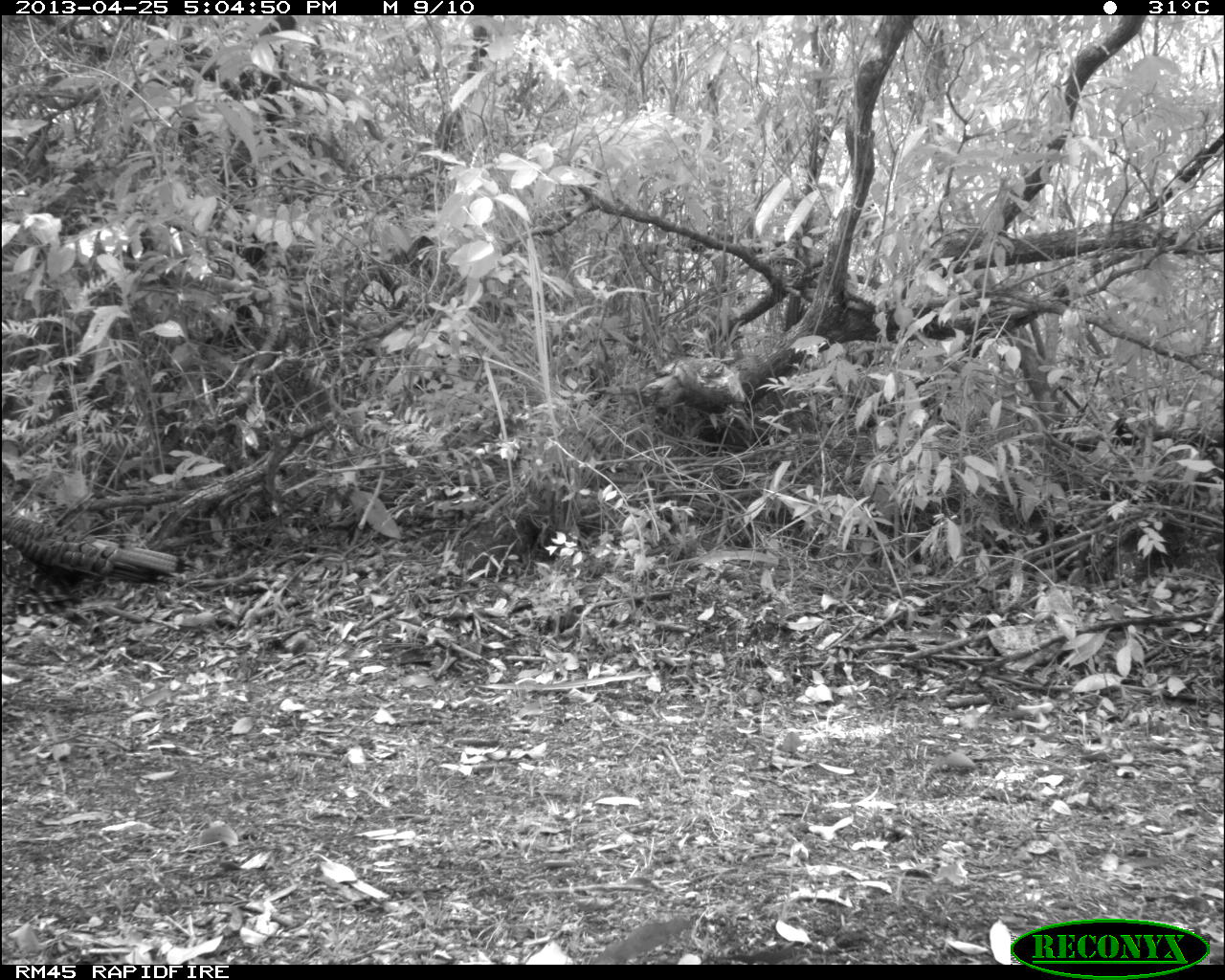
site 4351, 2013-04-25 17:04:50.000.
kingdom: Animalia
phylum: Chordata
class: Aves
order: Galliformes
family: Phasianidae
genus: Meleagris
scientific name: Meleagris ocellata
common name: ocellated turkey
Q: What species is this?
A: Meleagris ocellata (ocellated turkey).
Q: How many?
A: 3.